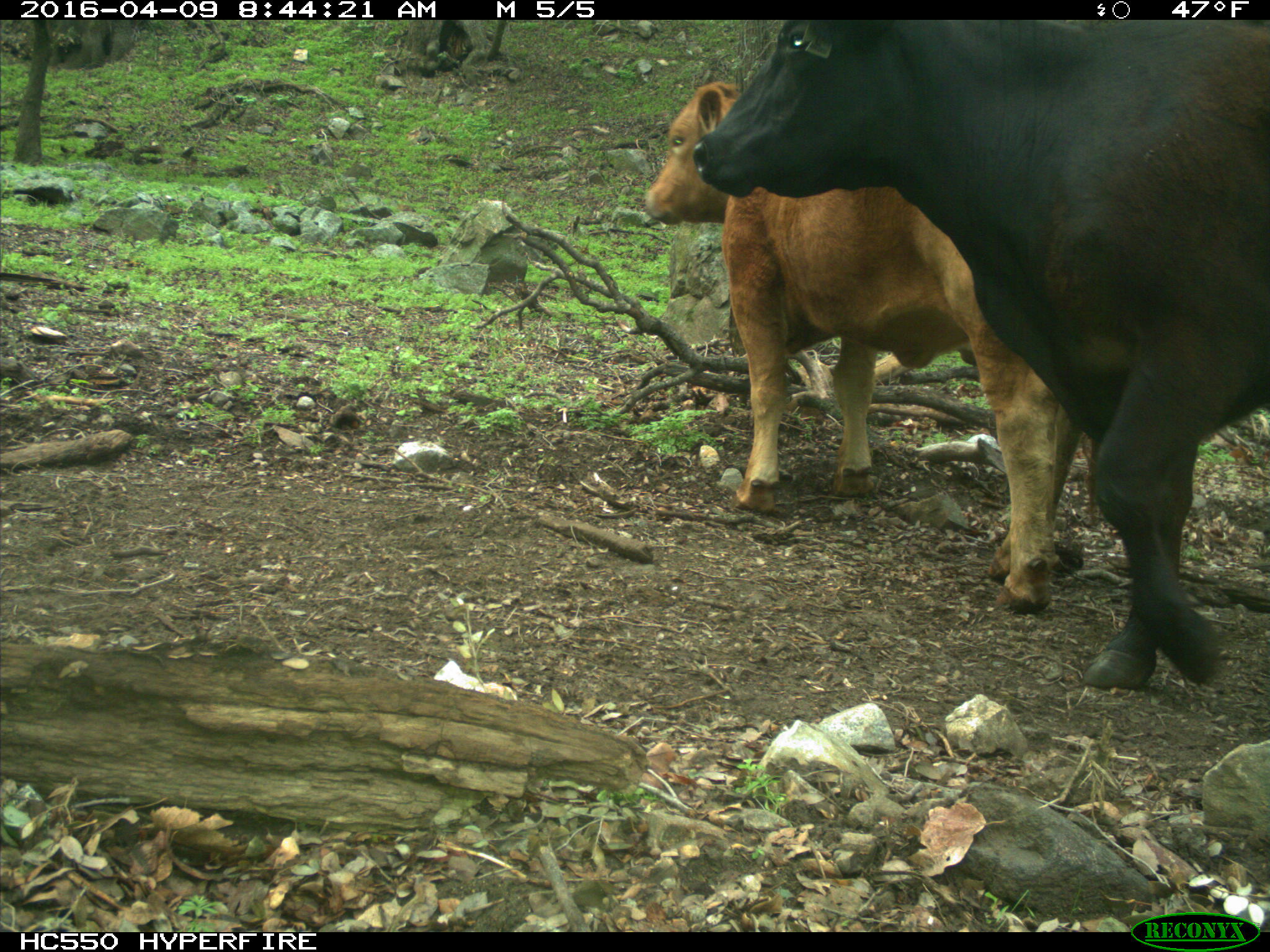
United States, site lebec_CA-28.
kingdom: Animalia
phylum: Chordata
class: Mammalia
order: Artiodactyla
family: Bovidae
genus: Bos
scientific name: Bos taurus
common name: domestic cow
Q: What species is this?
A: Bos taurus (domestic cow).